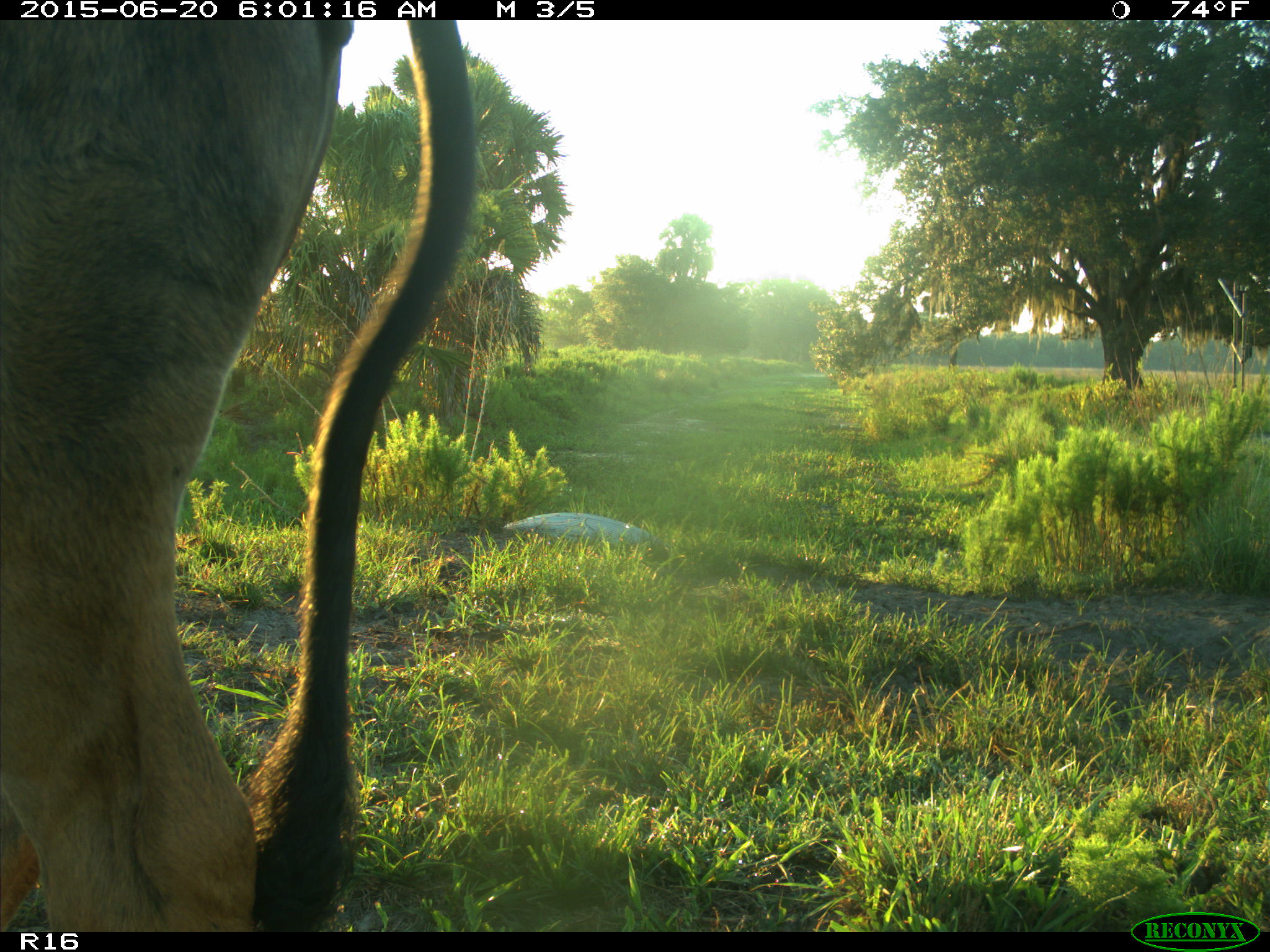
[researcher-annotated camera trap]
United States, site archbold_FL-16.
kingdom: Animalia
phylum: Chordata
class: Mammalia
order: Artiodactyla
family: Bovidae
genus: Bos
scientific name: Bos taurus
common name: domestic cow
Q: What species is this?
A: Bos taurus (domestic cow).